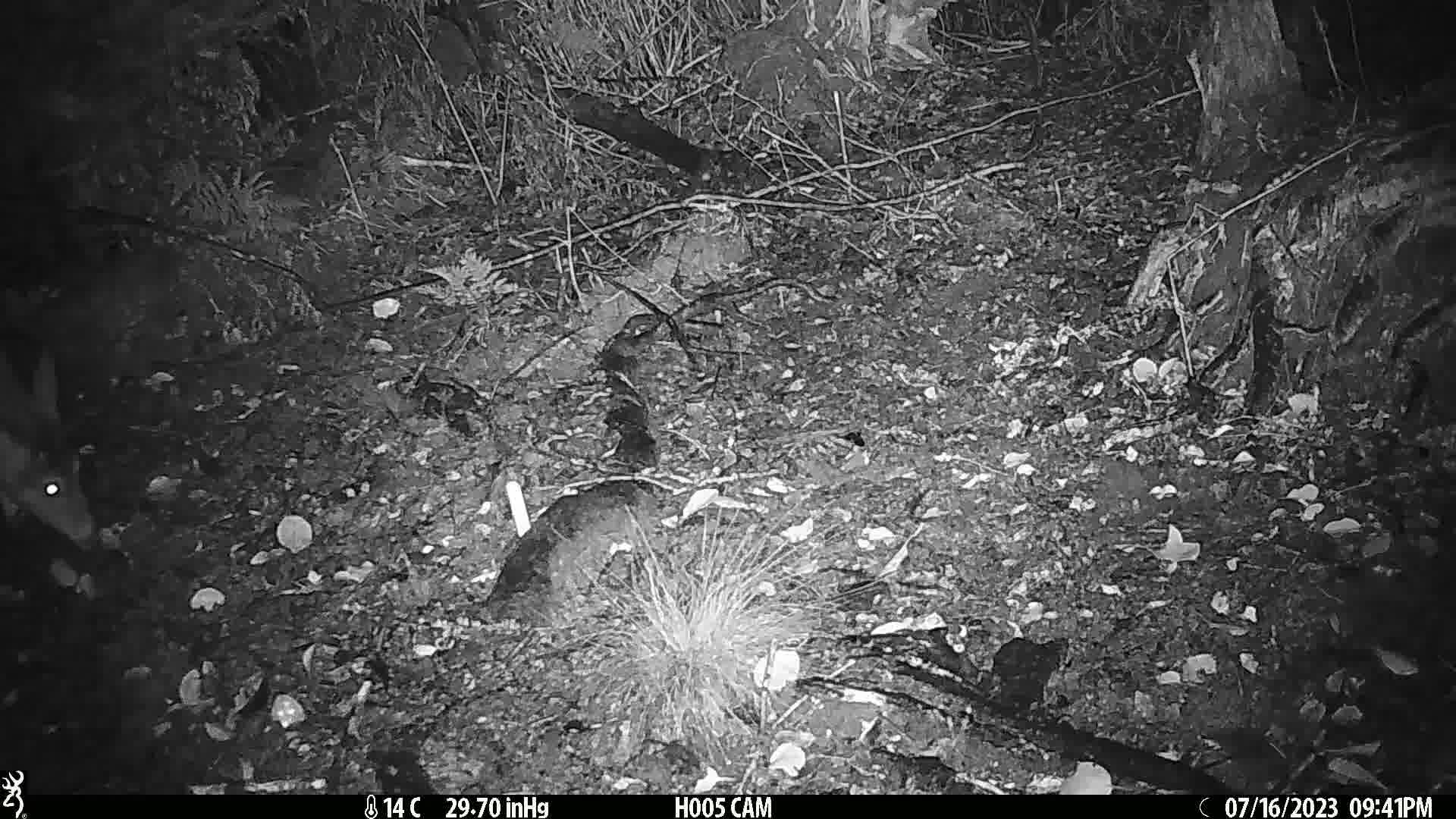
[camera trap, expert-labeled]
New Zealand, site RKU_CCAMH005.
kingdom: Animalia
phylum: Chordata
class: Mammalia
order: Artiodactyla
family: Cervidae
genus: Odocoileus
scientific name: Odocoileus virginianus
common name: white-tailed deer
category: white tailed deer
White tailed deer (white-tailed deer) (Odocoileus virginianus).